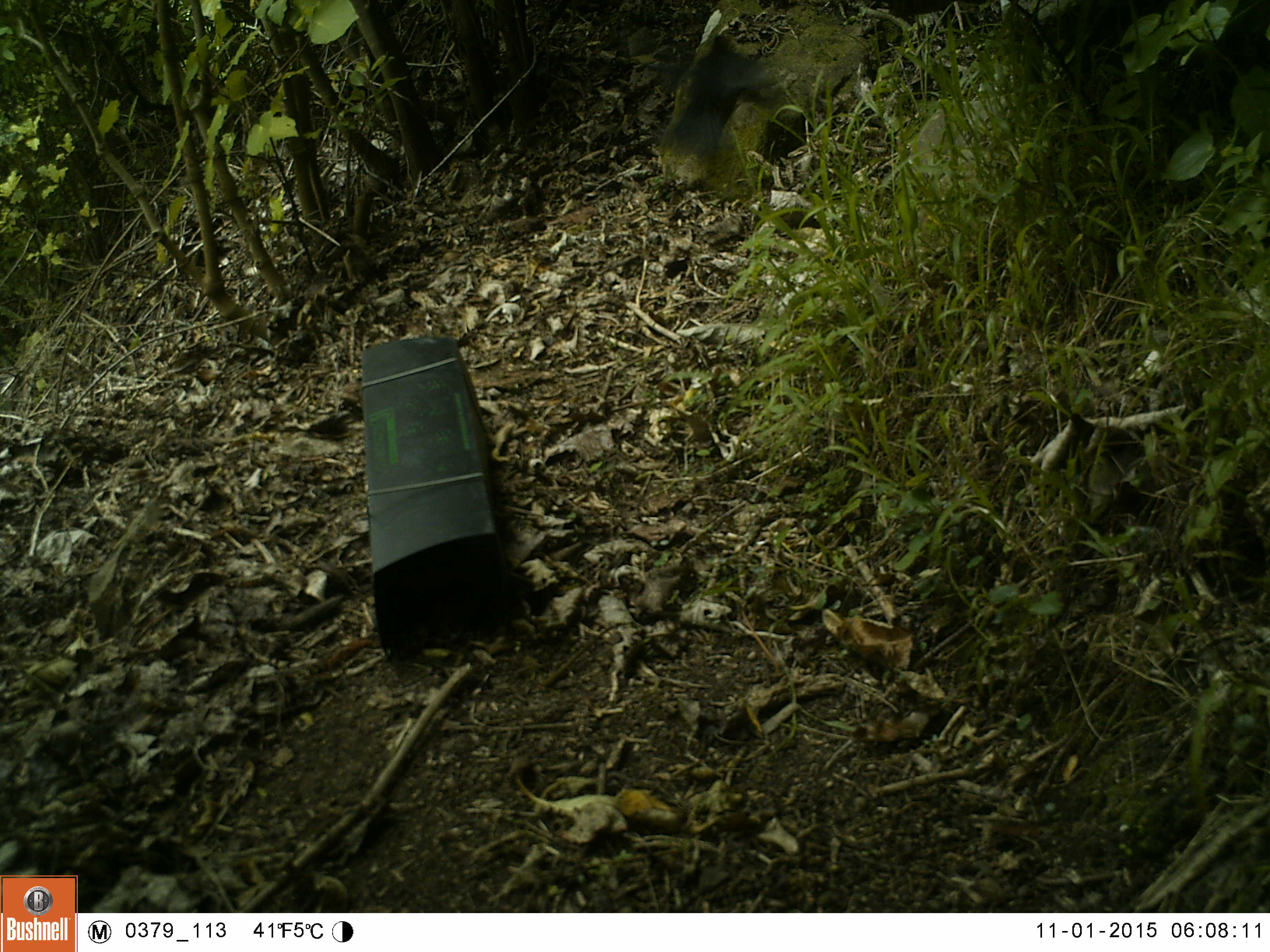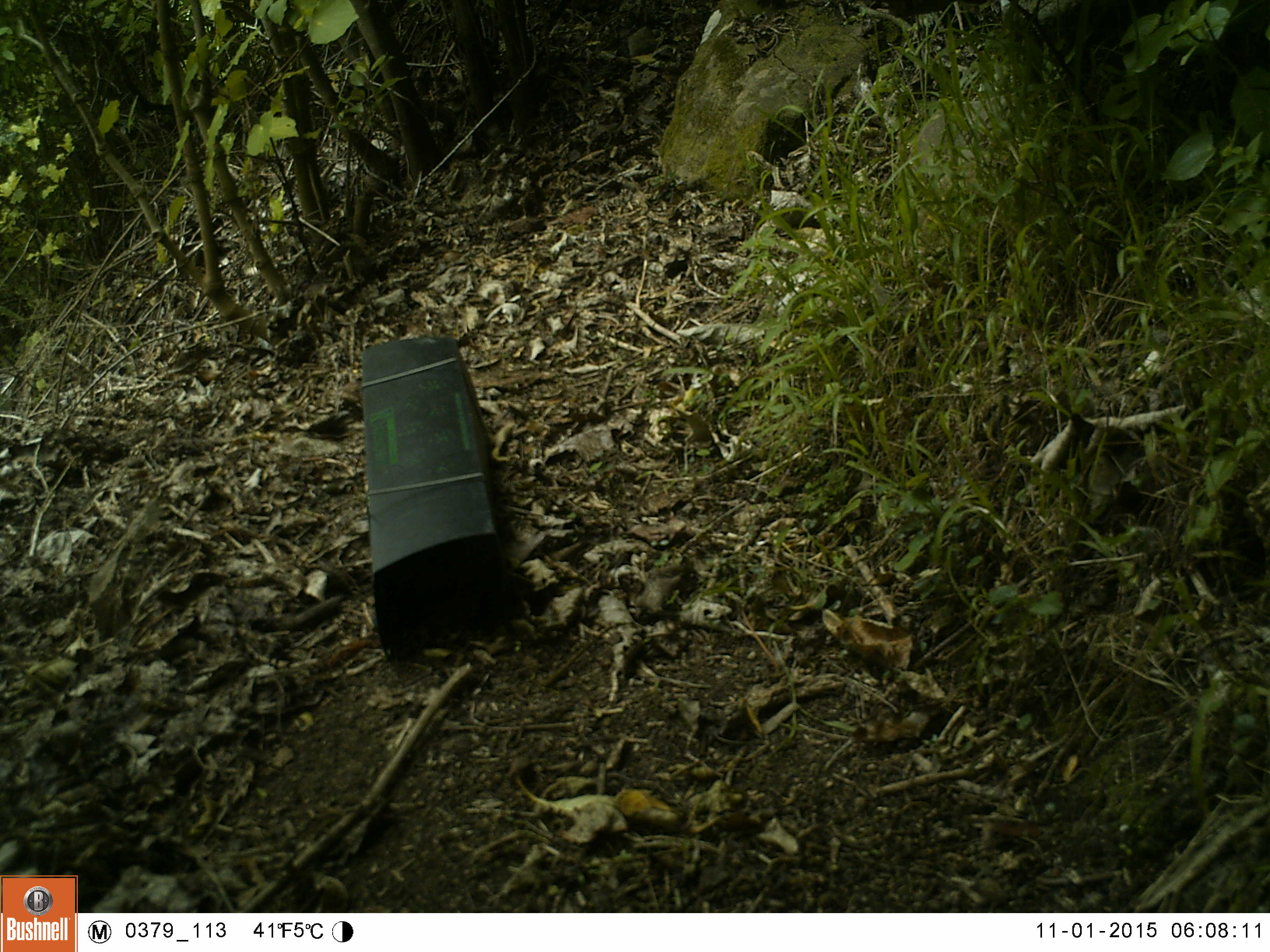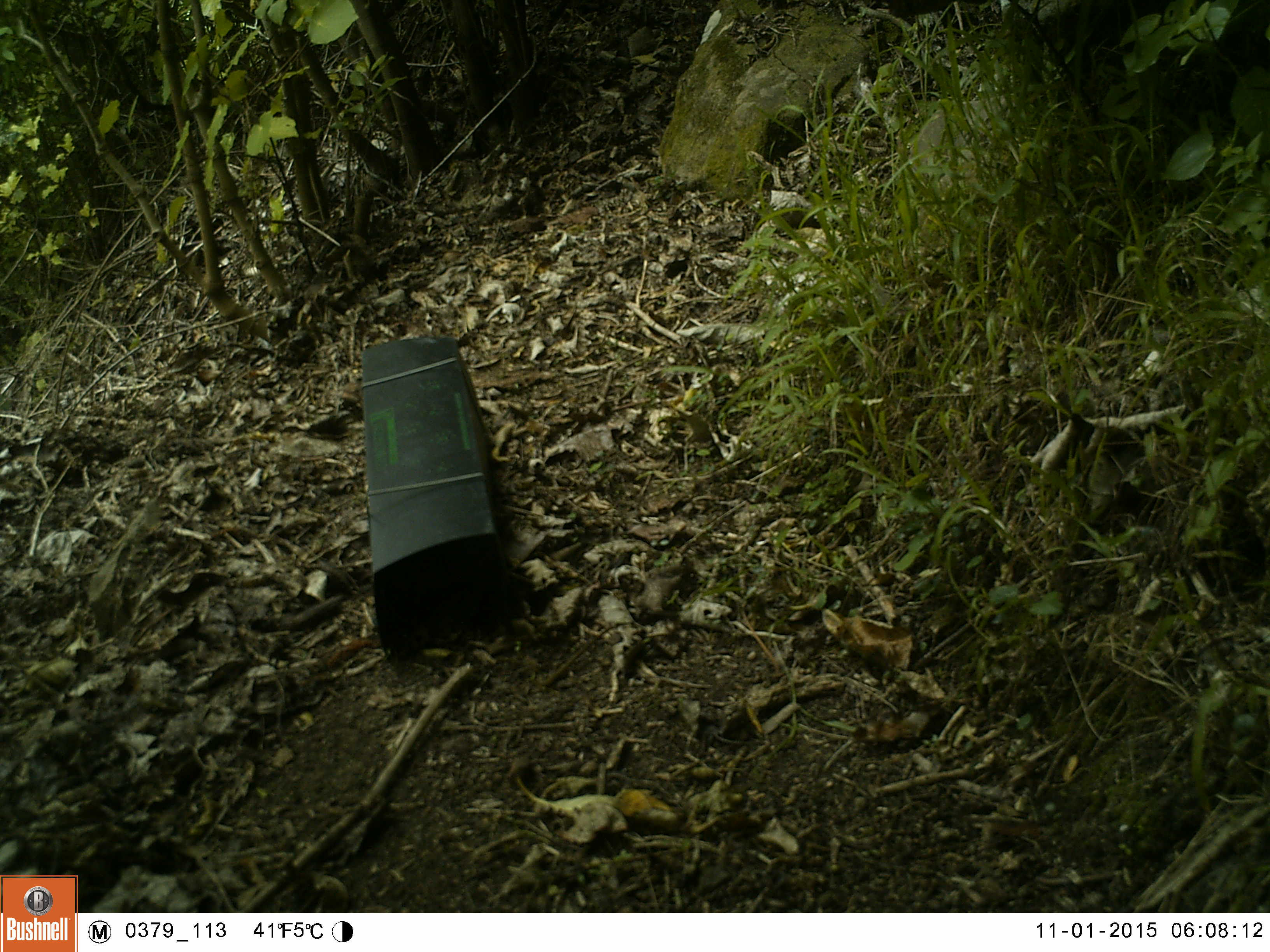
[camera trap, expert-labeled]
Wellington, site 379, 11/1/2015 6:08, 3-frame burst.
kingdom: Animalia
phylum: Chordata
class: Aves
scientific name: Aves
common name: bird